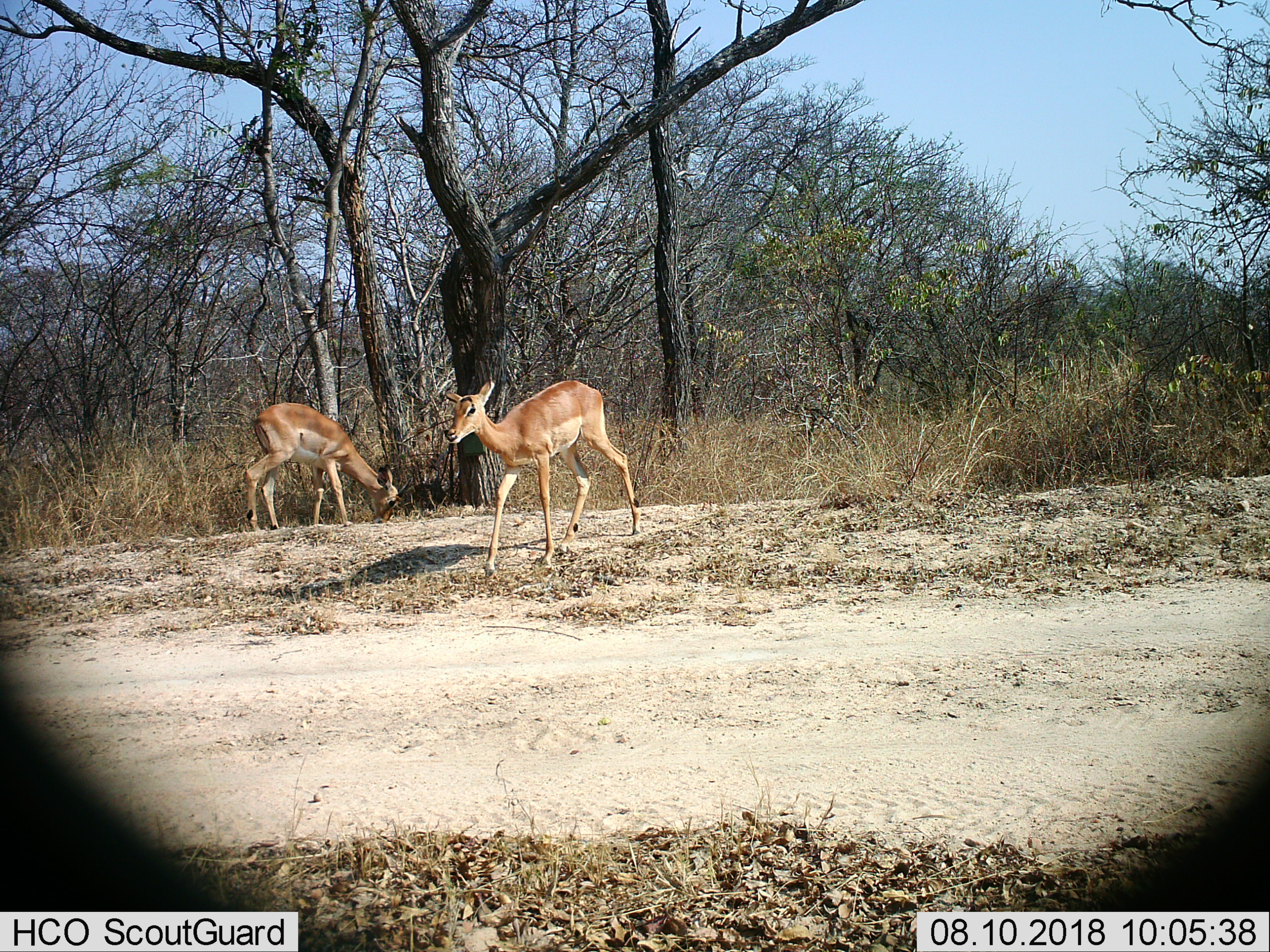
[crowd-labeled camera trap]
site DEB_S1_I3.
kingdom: Animalia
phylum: Chordata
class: Mammalia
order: Artiodactyla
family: Bovidae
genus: Aepyceros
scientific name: Aepyceros melampus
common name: impala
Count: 2.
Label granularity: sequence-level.